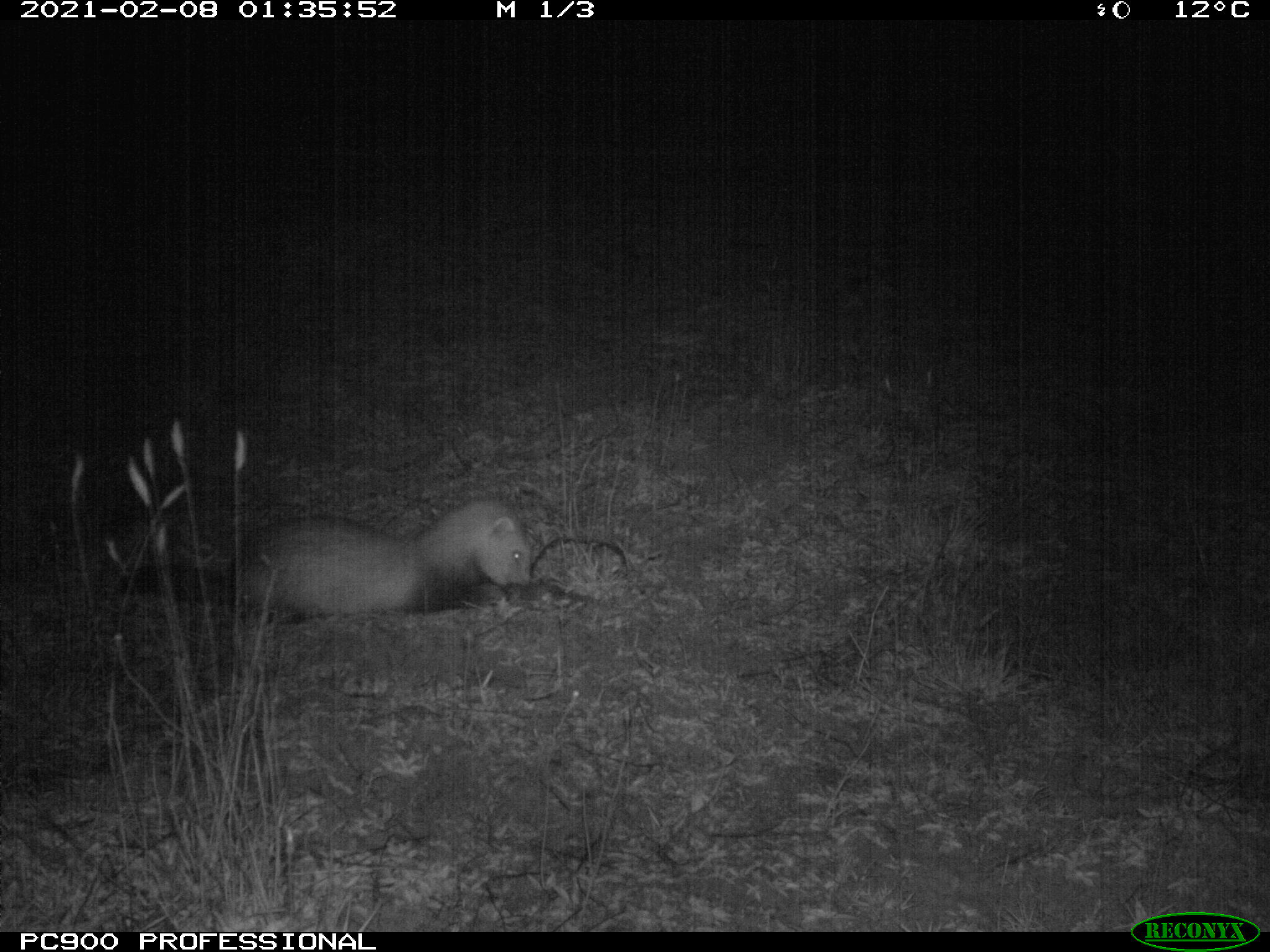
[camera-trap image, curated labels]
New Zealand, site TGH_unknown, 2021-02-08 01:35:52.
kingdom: Animalia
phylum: Chordata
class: Mammalia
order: Carnivora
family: Mustelidae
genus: Mustela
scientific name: Mustela furo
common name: ferret